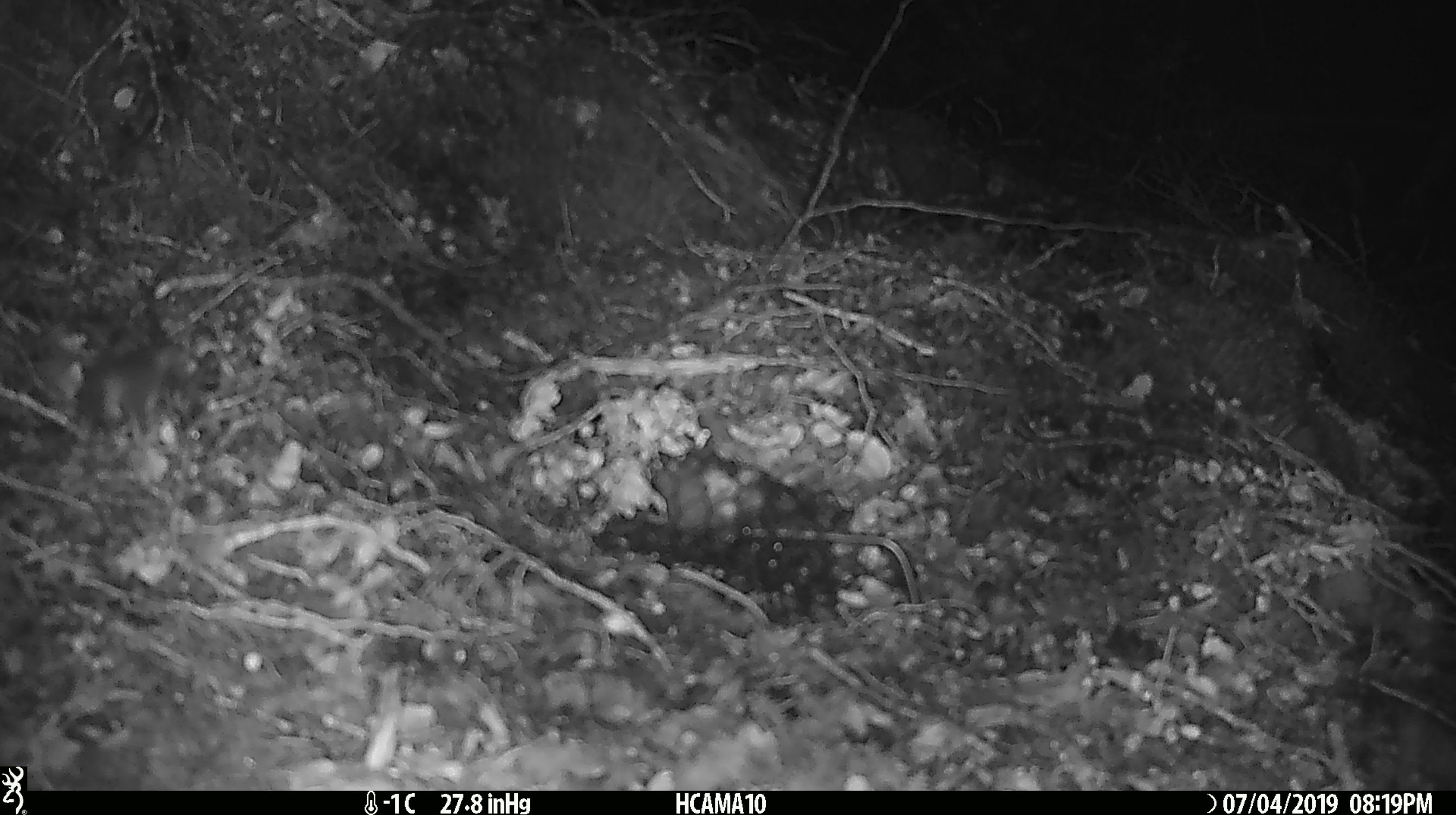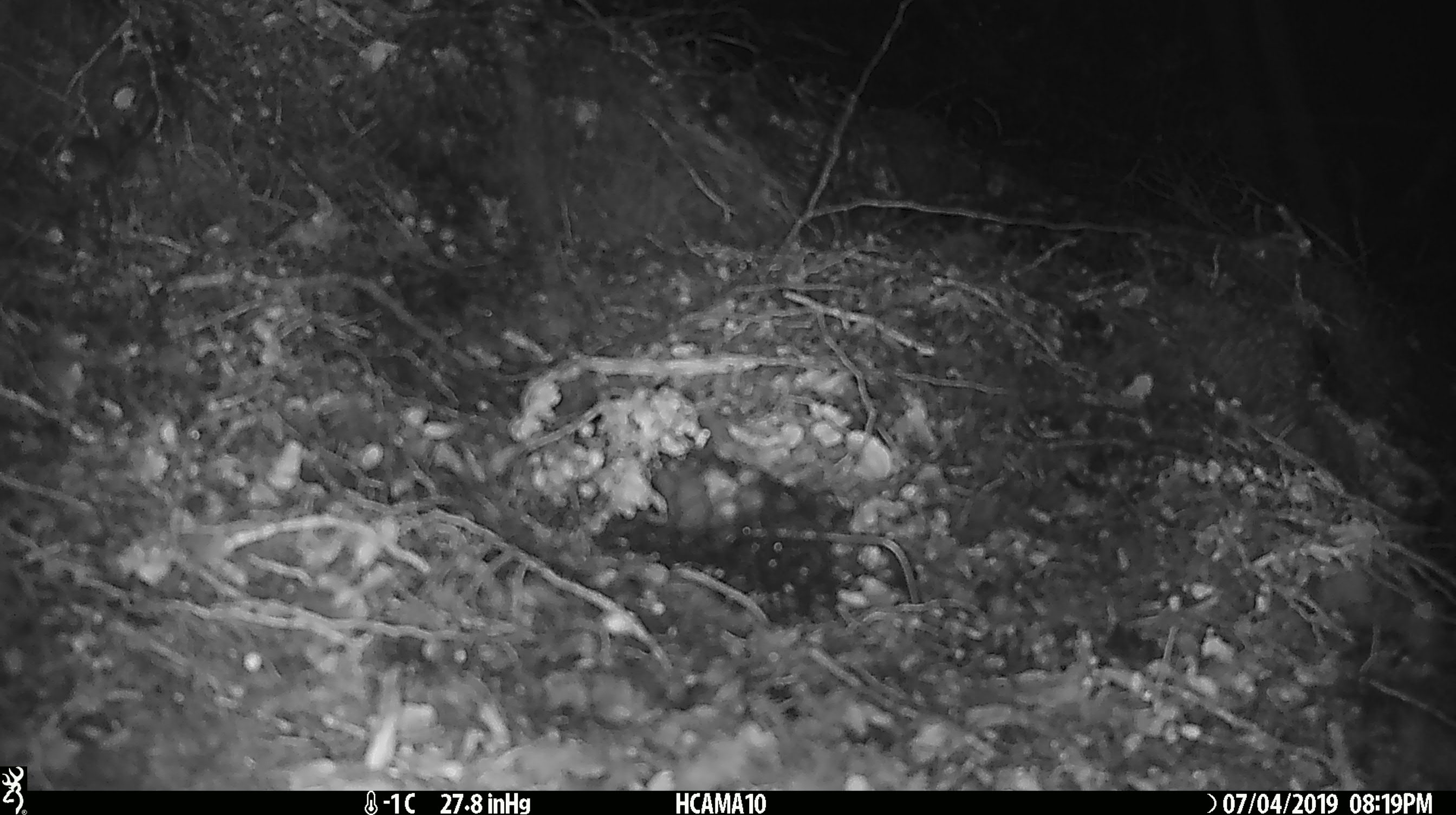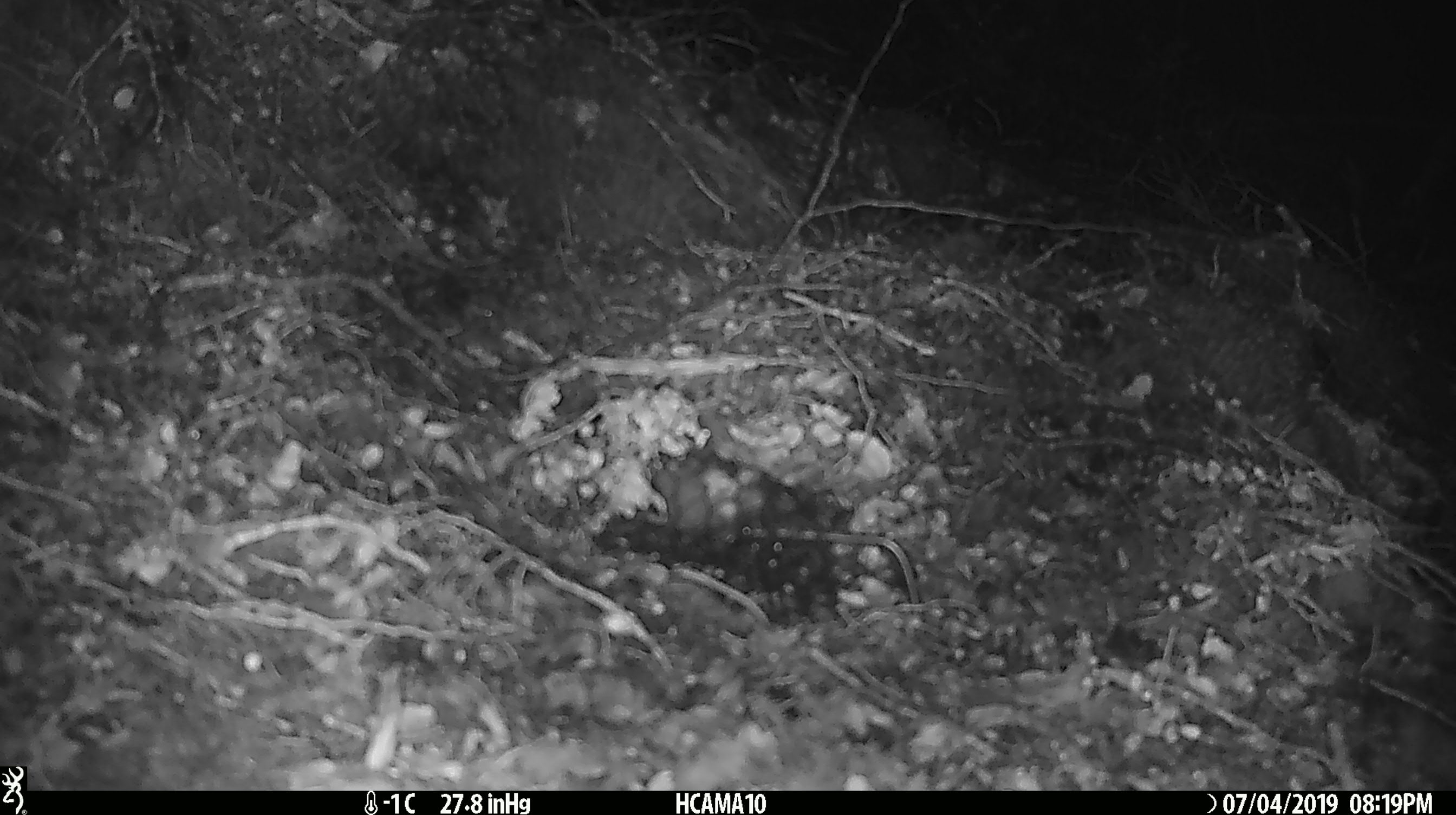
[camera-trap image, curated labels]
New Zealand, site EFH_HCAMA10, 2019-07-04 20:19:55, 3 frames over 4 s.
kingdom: Animalia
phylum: Chordata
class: Mammalia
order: Rodentia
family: Muridae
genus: Mus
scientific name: Mus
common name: mouse